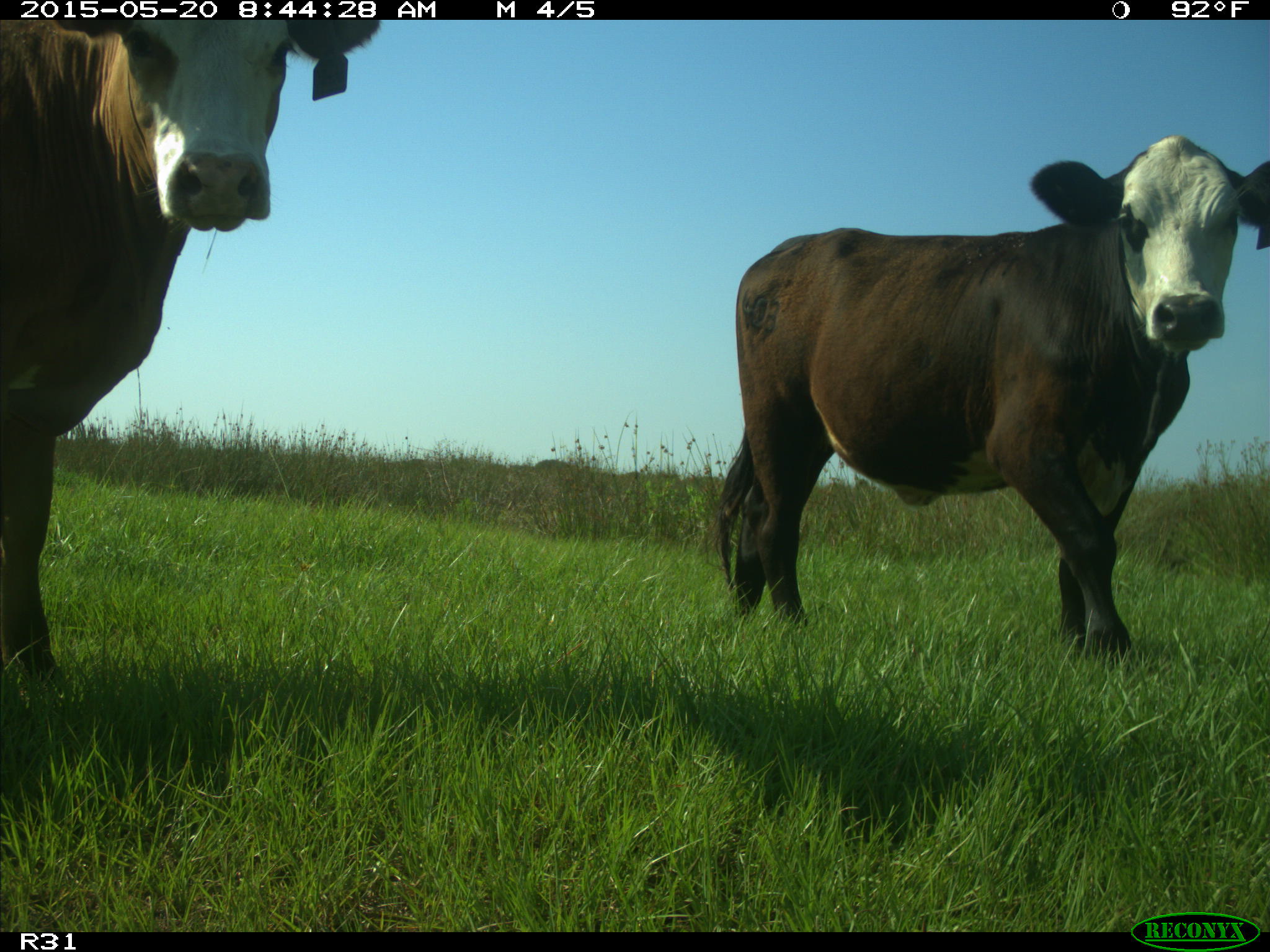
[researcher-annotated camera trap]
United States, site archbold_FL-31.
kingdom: Animalia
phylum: Chordata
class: Mammalia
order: Artiodactyla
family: Bovidae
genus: Bos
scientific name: Bos taurus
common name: domestic cow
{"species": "Bos taurus (domestic cow)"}